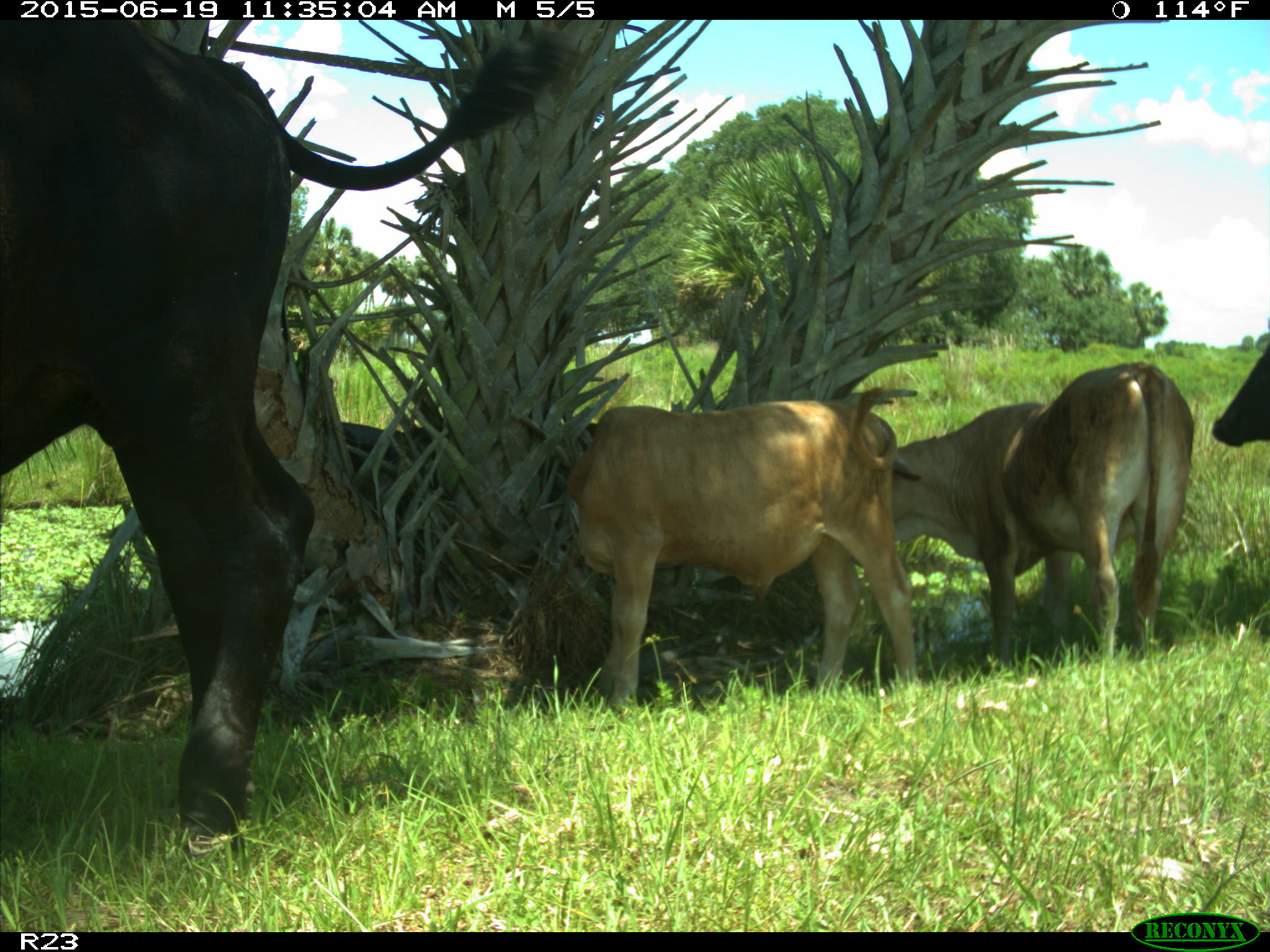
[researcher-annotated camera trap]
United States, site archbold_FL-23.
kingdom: Animalia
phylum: Chordata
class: Mammalia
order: Artiodactyla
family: Bovidae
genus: Bos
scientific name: Bos taurus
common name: domestic cow